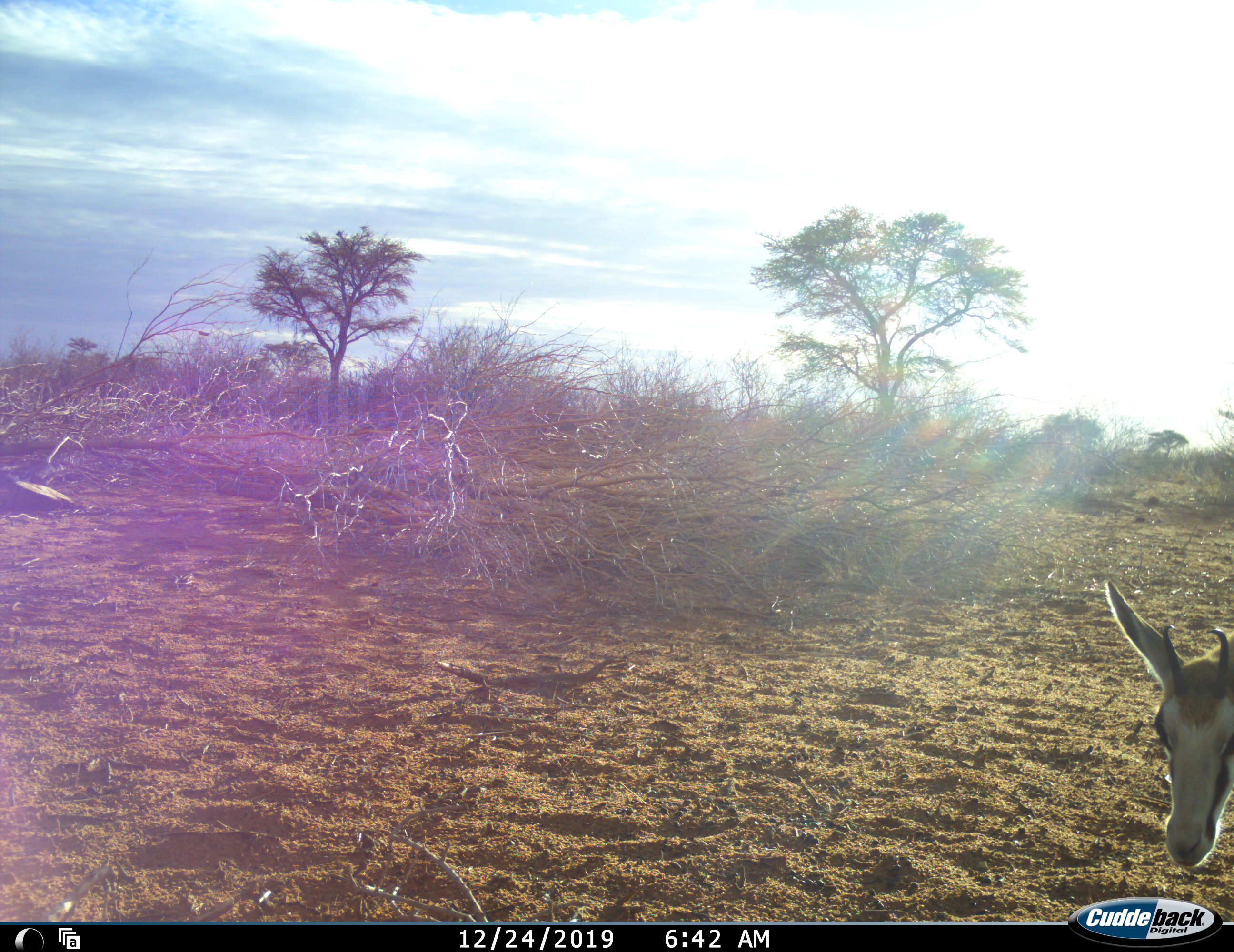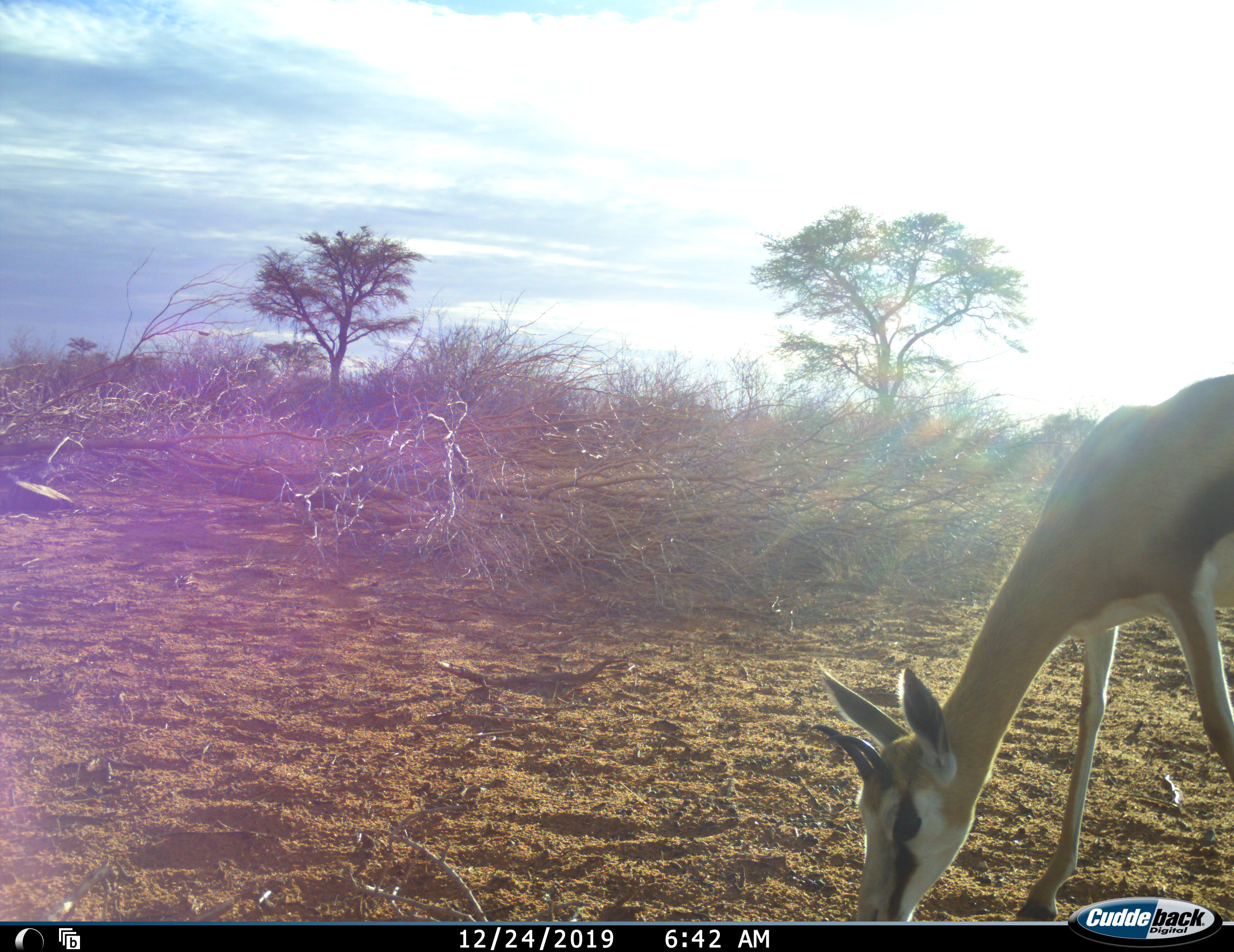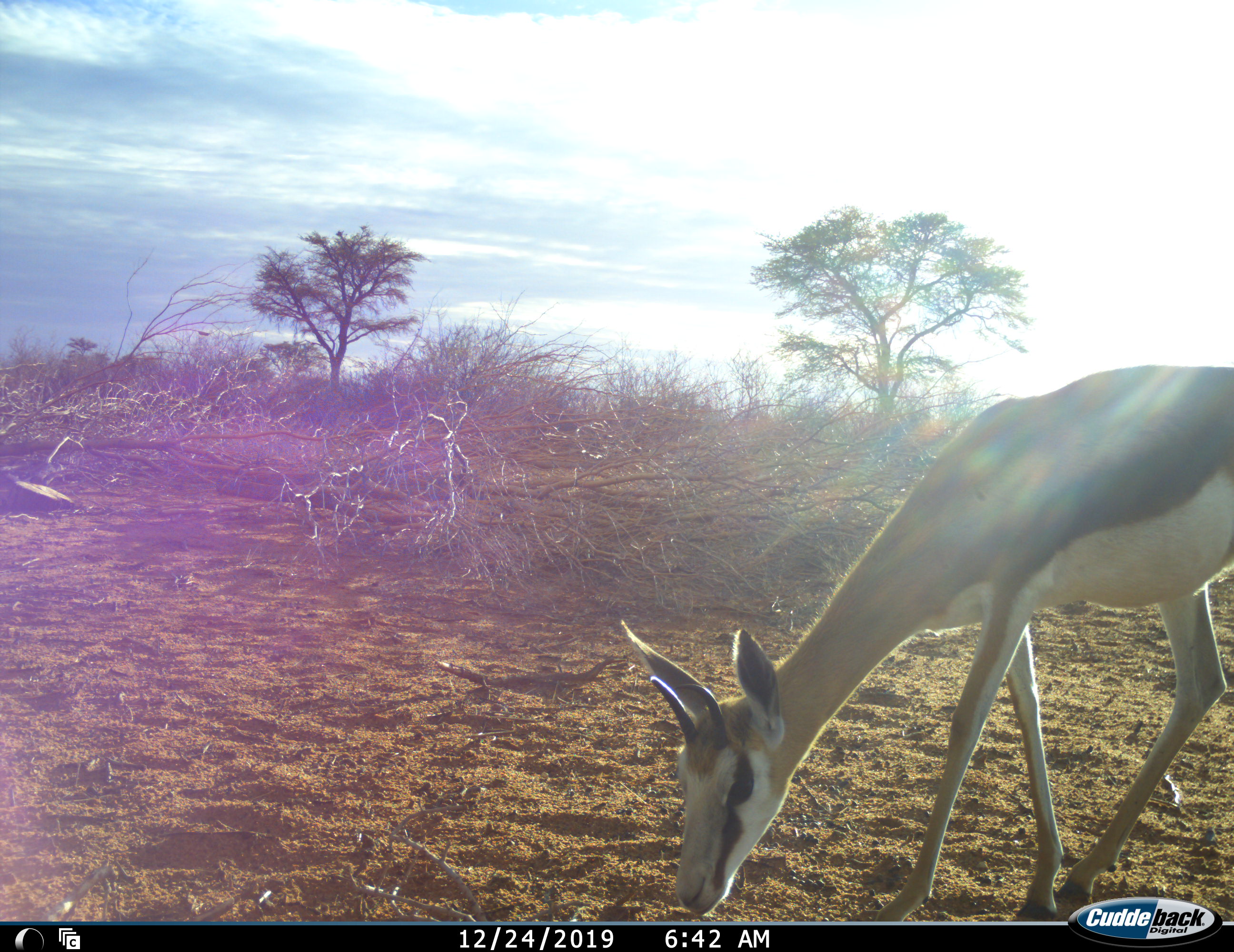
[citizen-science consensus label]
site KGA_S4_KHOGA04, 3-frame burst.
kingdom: Animalia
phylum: Chordata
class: Mammalia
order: Artiodactyla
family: Bovidae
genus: Antidorcas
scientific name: Antidorcas marsupialis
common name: springbok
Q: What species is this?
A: Springbok (Antidorcas marsupialis).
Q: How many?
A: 1.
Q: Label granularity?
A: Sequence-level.